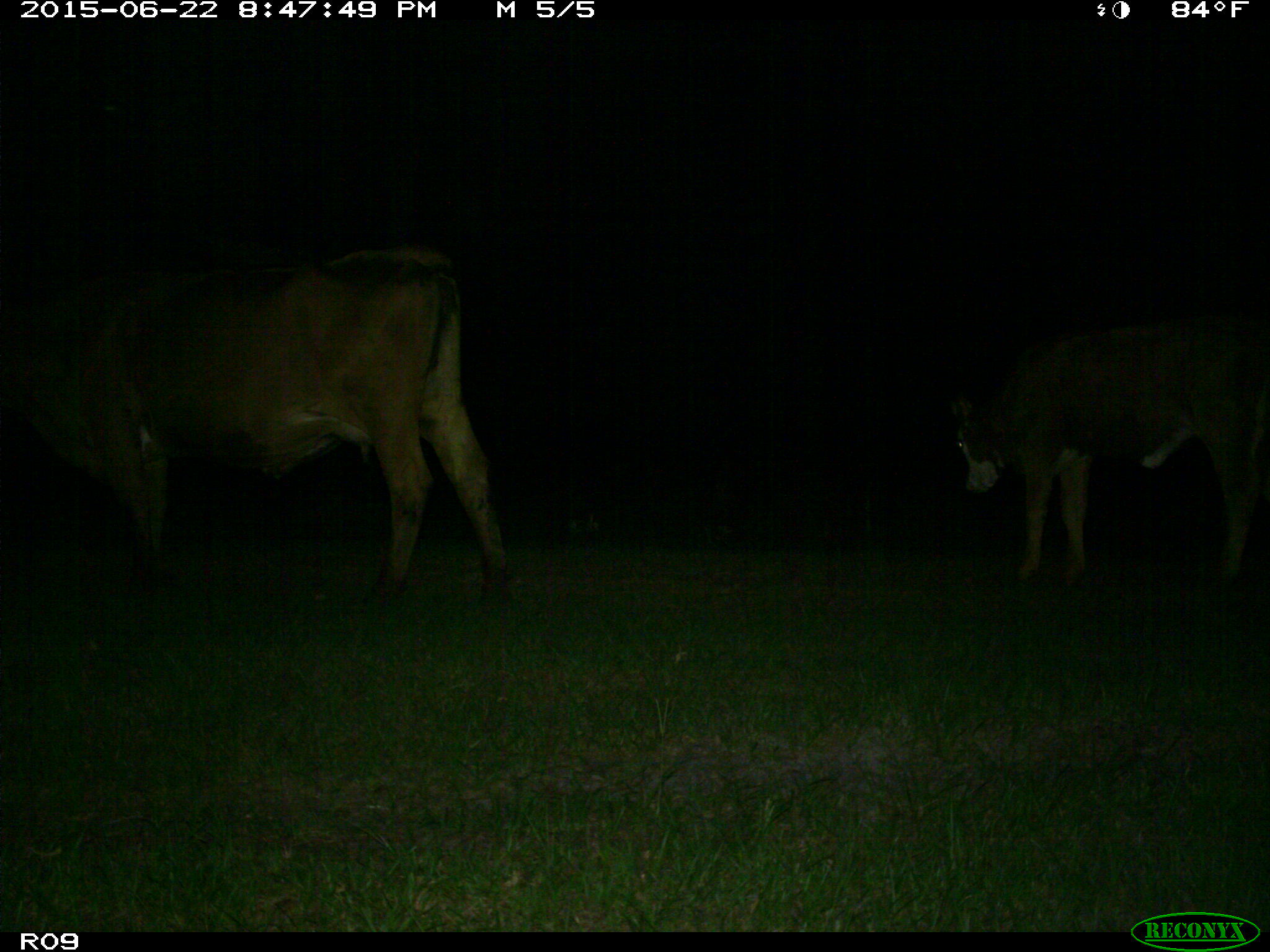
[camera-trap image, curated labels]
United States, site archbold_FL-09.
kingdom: Animalia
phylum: Chordata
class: Mammalia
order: Artiodactyla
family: Bovidae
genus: Bos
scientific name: Bos taurus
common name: domestic cow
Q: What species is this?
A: Bos taurus (domestic cow).